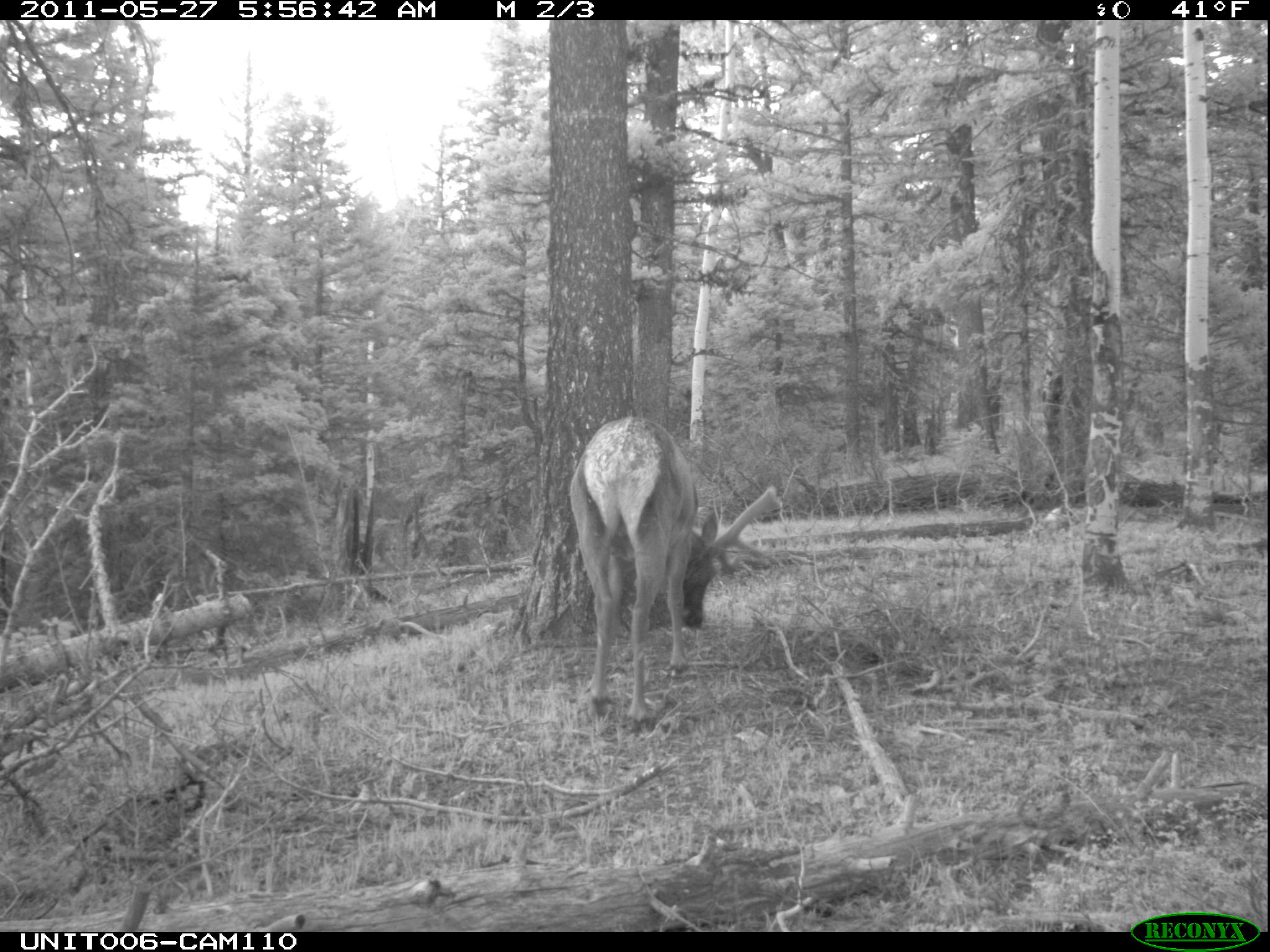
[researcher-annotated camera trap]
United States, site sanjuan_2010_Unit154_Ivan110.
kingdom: Animalia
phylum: Chordata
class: Mammalia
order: Artiodactyla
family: Cervidae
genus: Cervus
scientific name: Cervus elaphus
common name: red deer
Cervus elaphus (red deer).